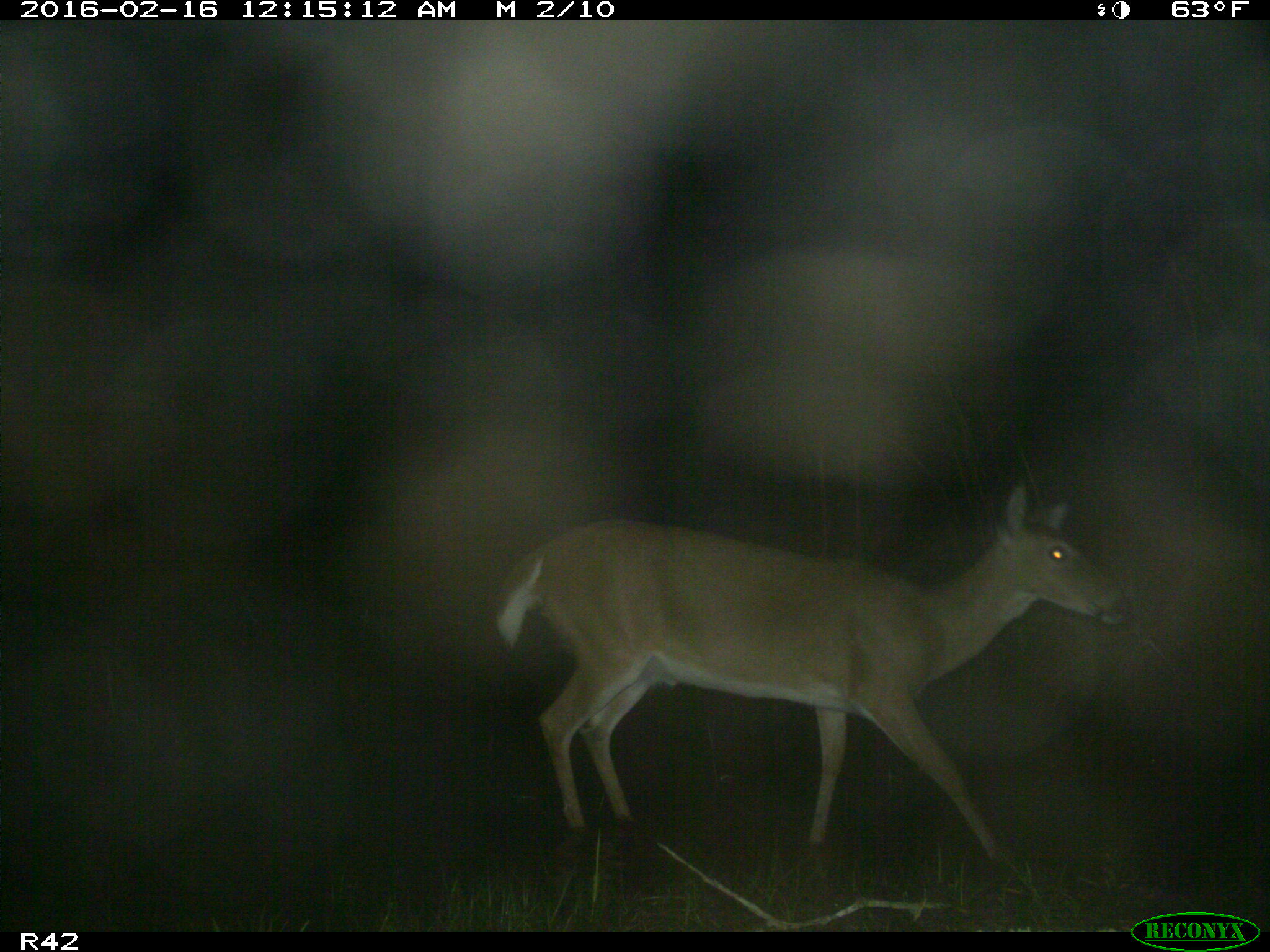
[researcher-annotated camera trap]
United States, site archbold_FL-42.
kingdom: Animalia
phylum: Chordata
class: Mammalia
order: Artiodactyla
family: Cervidae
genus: Odocoileus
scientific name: Odocoileus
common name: deer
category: unidentified deer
Unidentified deer (deer) (Odocoileus).